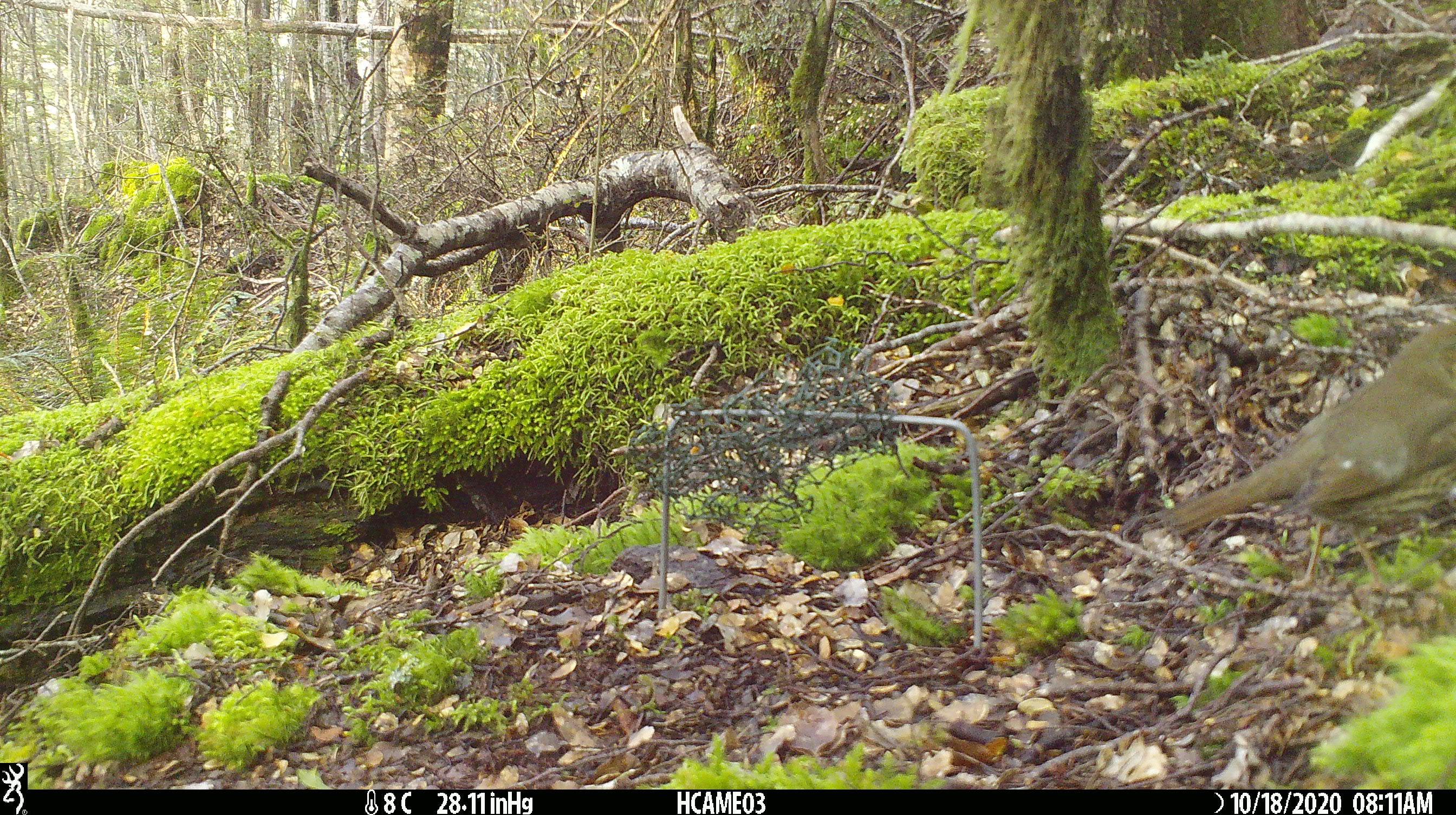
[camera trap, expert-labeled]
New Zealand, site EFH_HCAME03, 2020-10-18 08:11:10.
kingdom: Animalia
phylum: Chordata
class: Aves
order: Passeriformes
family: Turdidae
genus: Turdus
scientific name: Turdus philomelos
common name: song thrush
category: thrush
Thrush (song thrush) (Turdus philomelos).